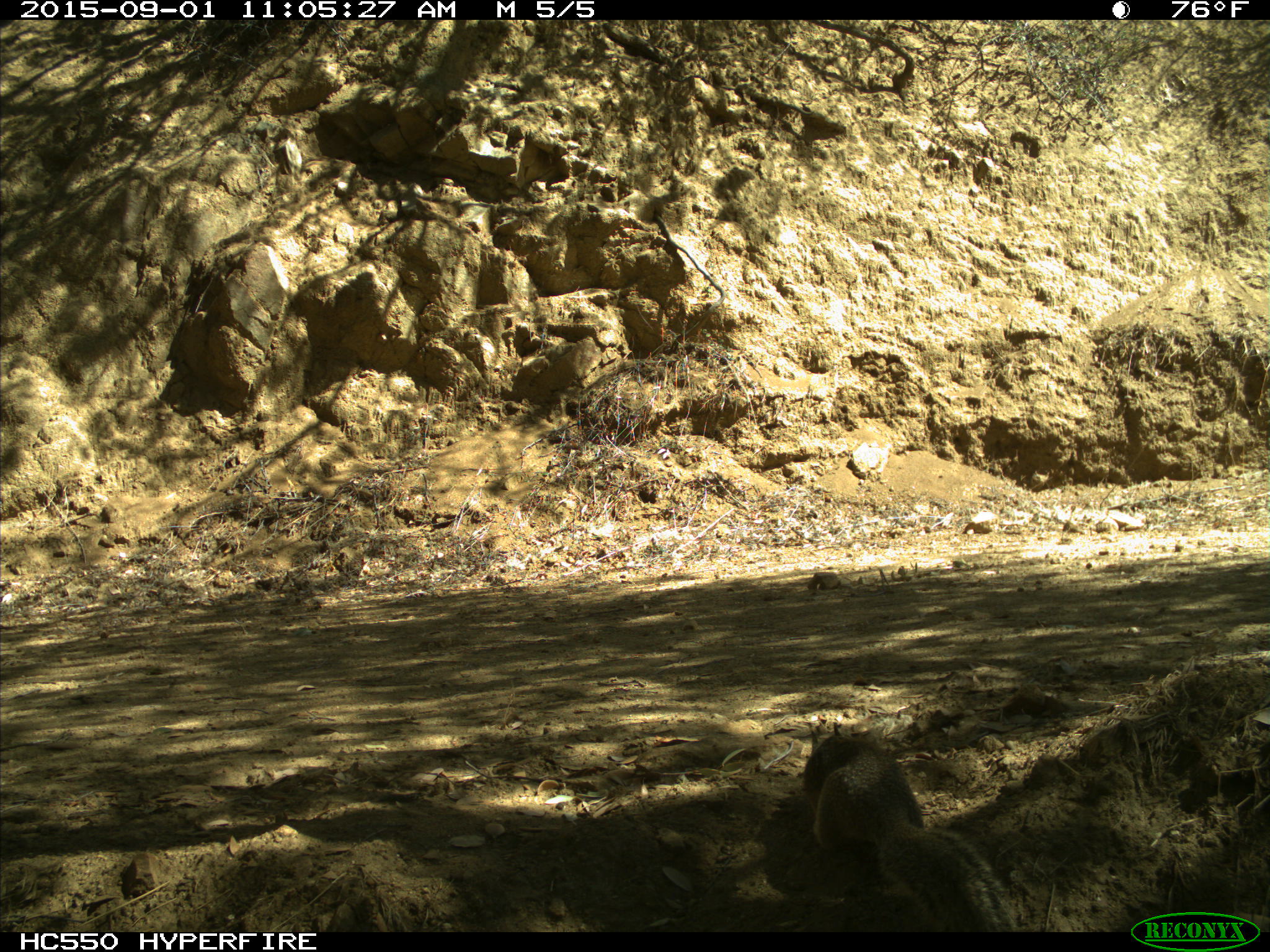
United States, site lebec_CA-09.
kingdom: Animalia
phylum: Chordata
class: Mammalia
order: Rodentia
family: Sciuridae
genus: Otospermophilus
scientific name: Otospermophilus beecheyi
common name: california ground squirrel